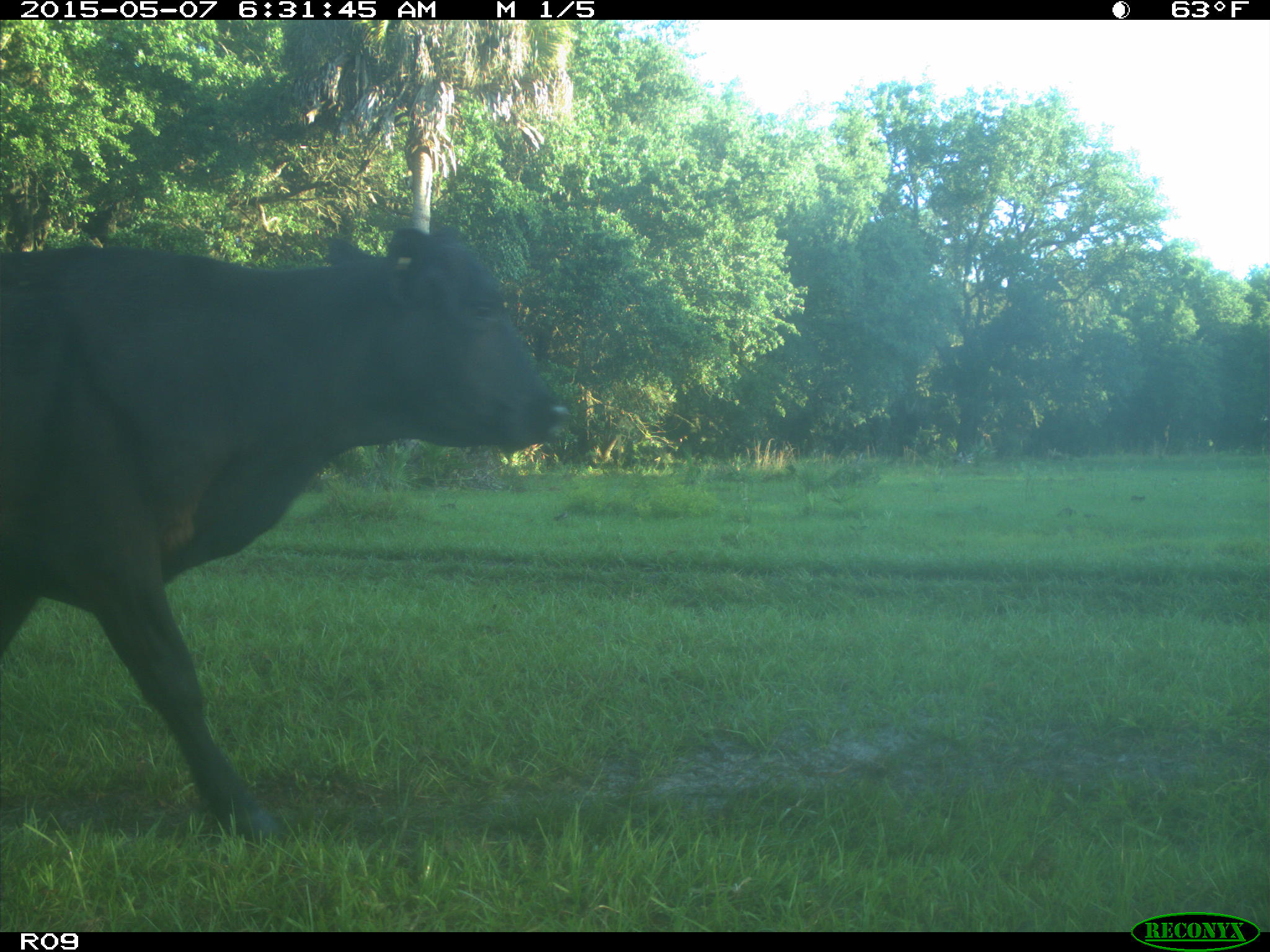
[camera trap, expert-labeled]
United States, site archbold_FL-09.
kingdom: Animalia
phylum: Chordata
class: Mammalia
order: Artiodactyla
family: Bovidae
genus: Bos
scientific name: Bos taurus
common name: domestic cow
Bos taurus (domestic cow).